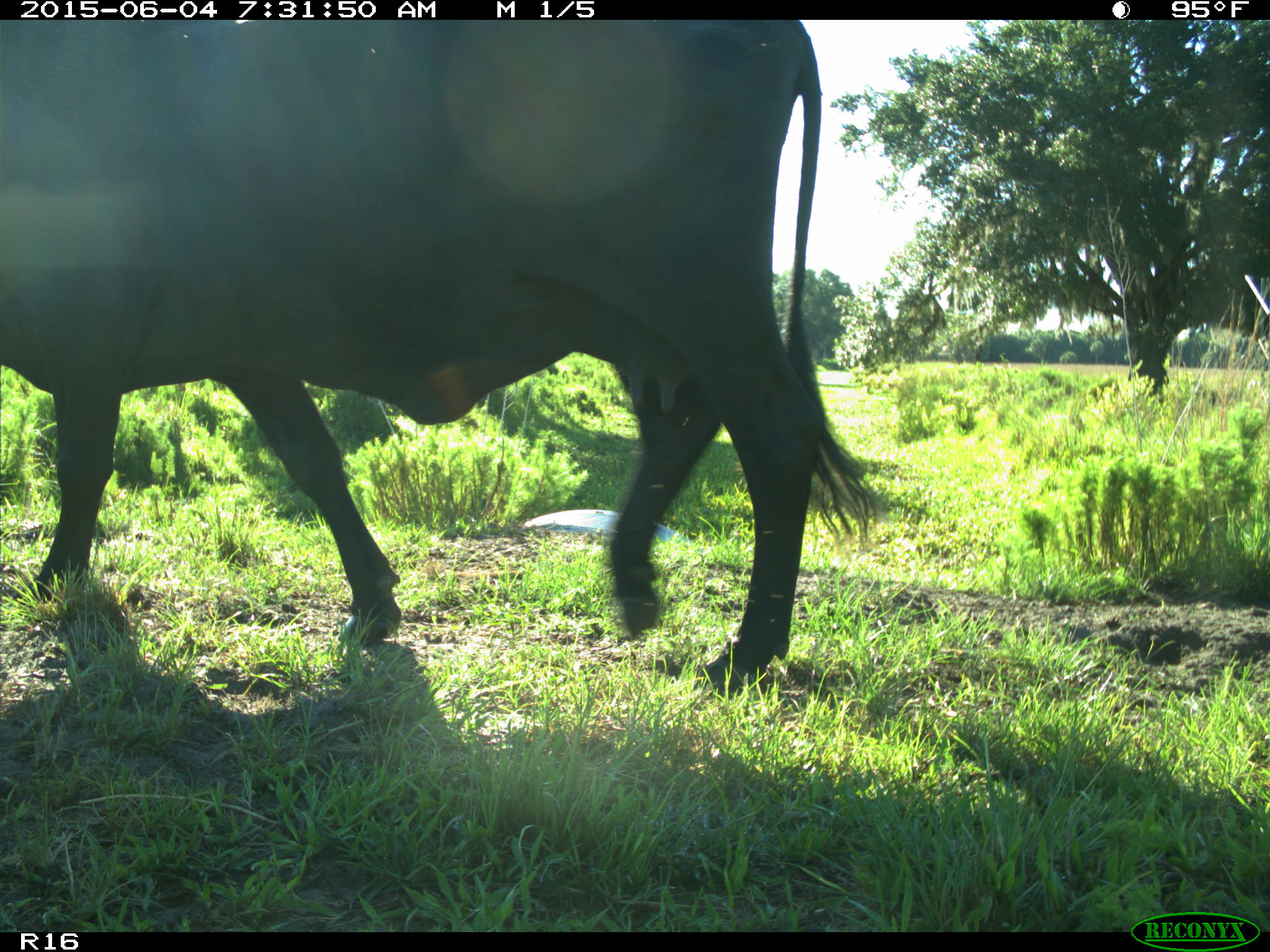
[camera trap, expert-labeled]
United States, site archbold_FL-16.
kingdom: Animalia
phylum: Chordata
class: Mammalia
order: Artiodactyla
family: Bovidae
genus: Bos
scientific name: Bos taurus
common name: domestic cow